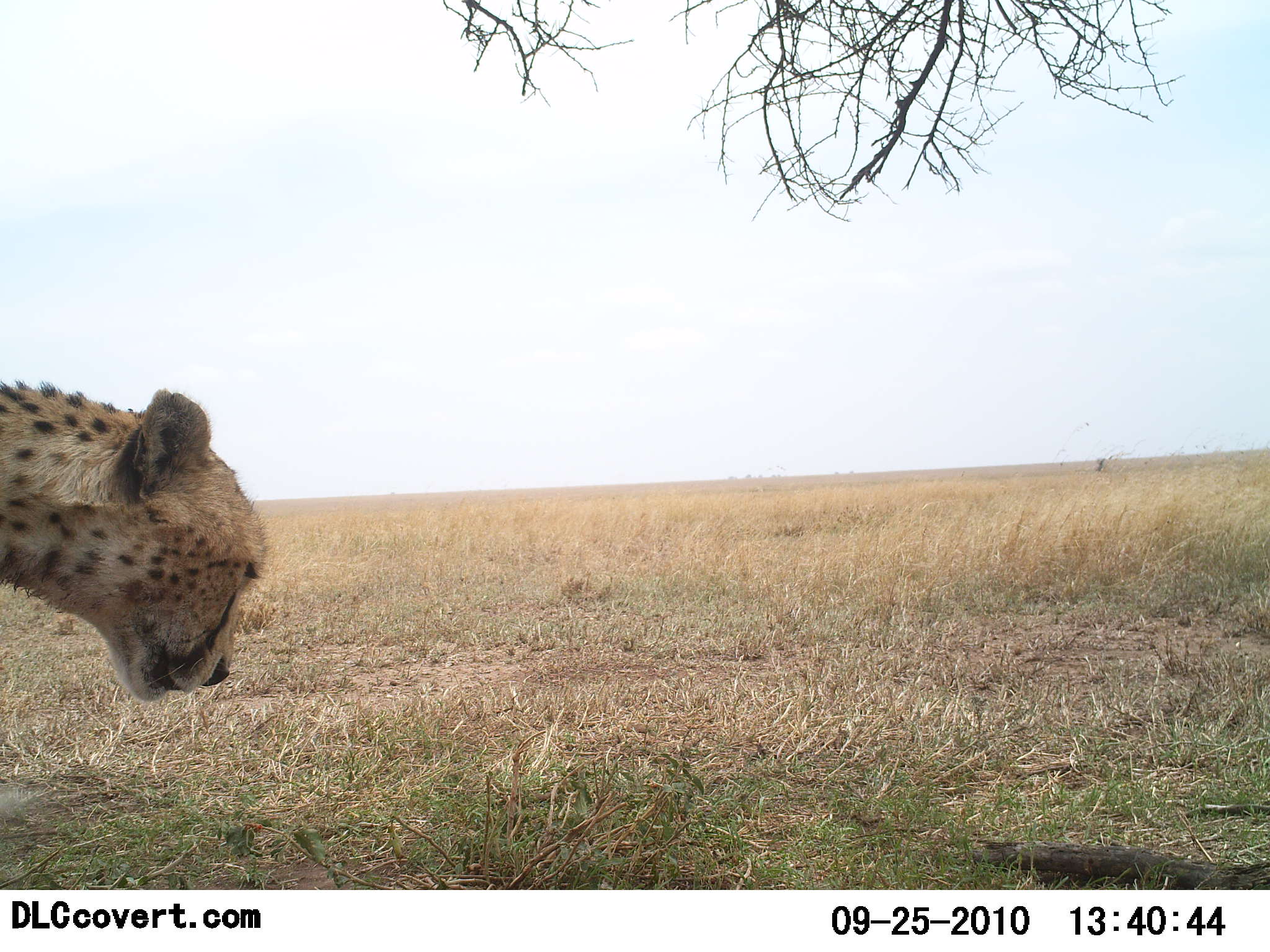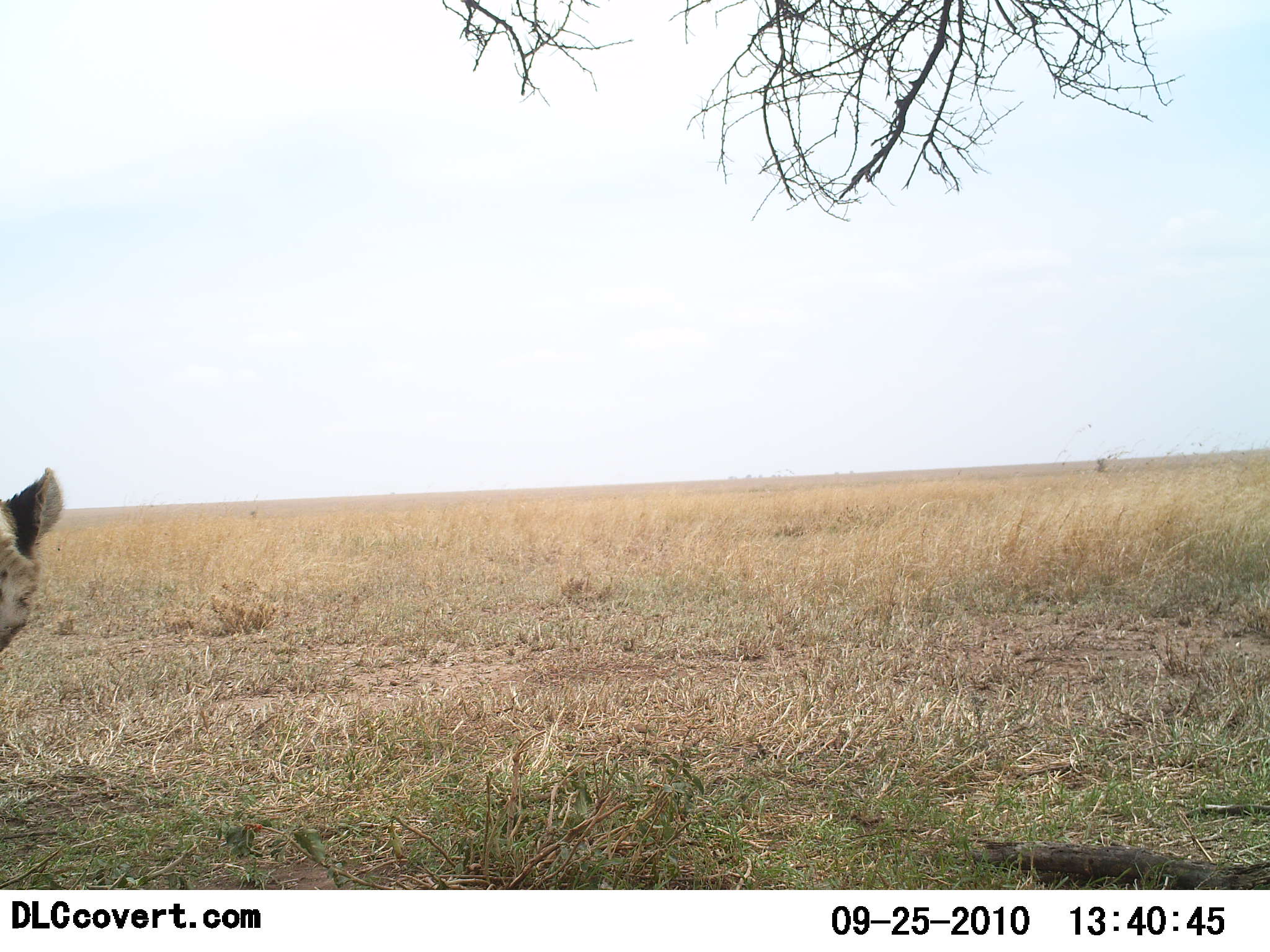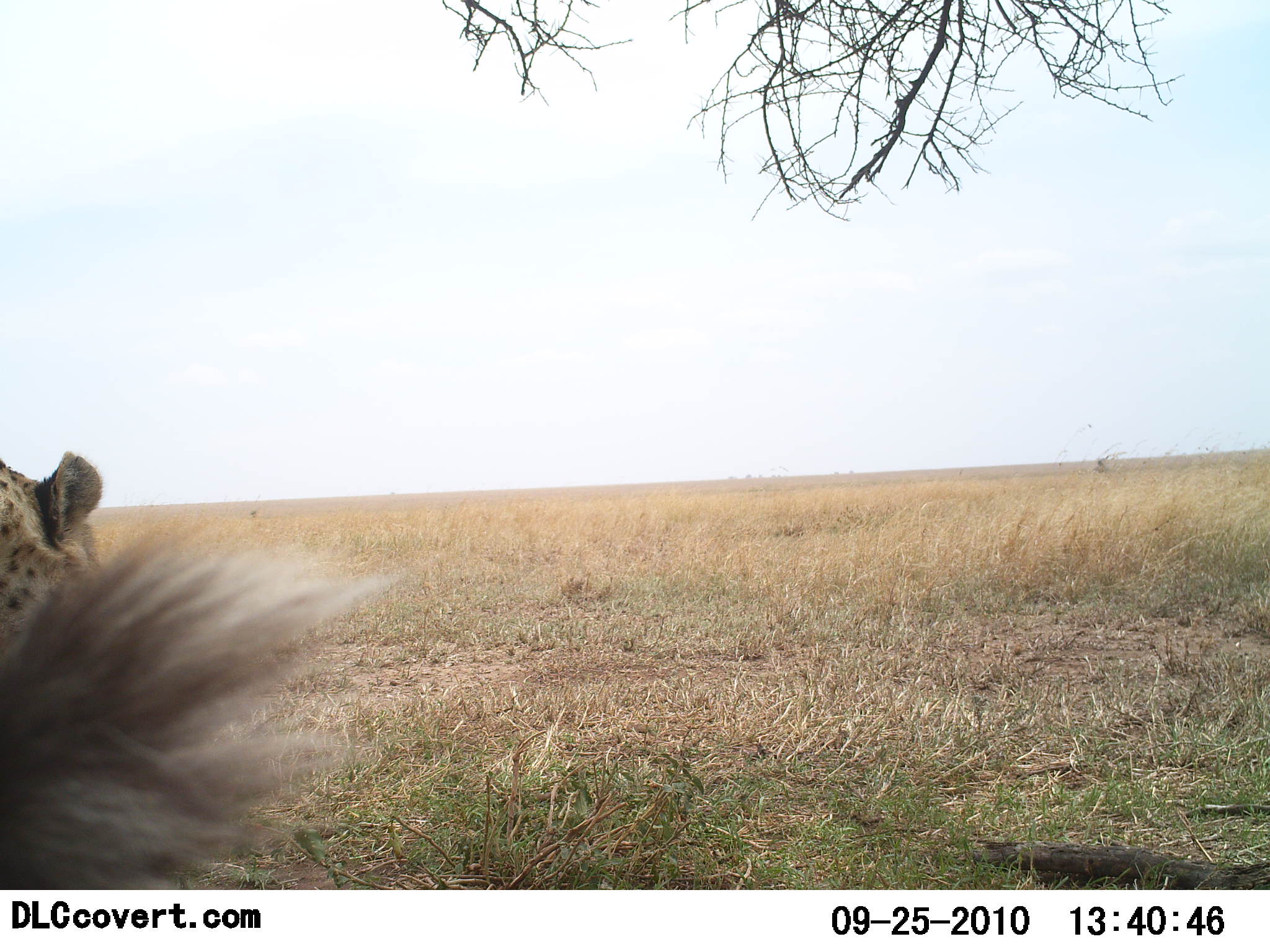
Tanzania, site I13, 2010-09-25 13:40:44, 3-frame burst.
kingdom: Animalia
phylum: Chordata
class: Mammalia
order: Carnivora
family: Felidae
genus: Acinonyx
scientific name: Acinonyx jubatus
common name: cheetah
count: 1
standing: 38%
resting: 0%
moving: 69%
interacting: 0%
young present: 0%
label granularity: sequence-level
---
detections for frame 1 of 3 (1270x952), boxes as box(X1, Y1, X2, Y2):
animal: box(0, 379, 269, 704)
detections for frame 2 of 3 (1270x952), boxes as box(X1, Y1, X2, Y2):
animal: box(0, 468, 66, 653)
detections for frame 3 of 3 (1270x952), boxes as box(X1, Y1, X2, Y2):
animal: box(0, 451, 409, 890)